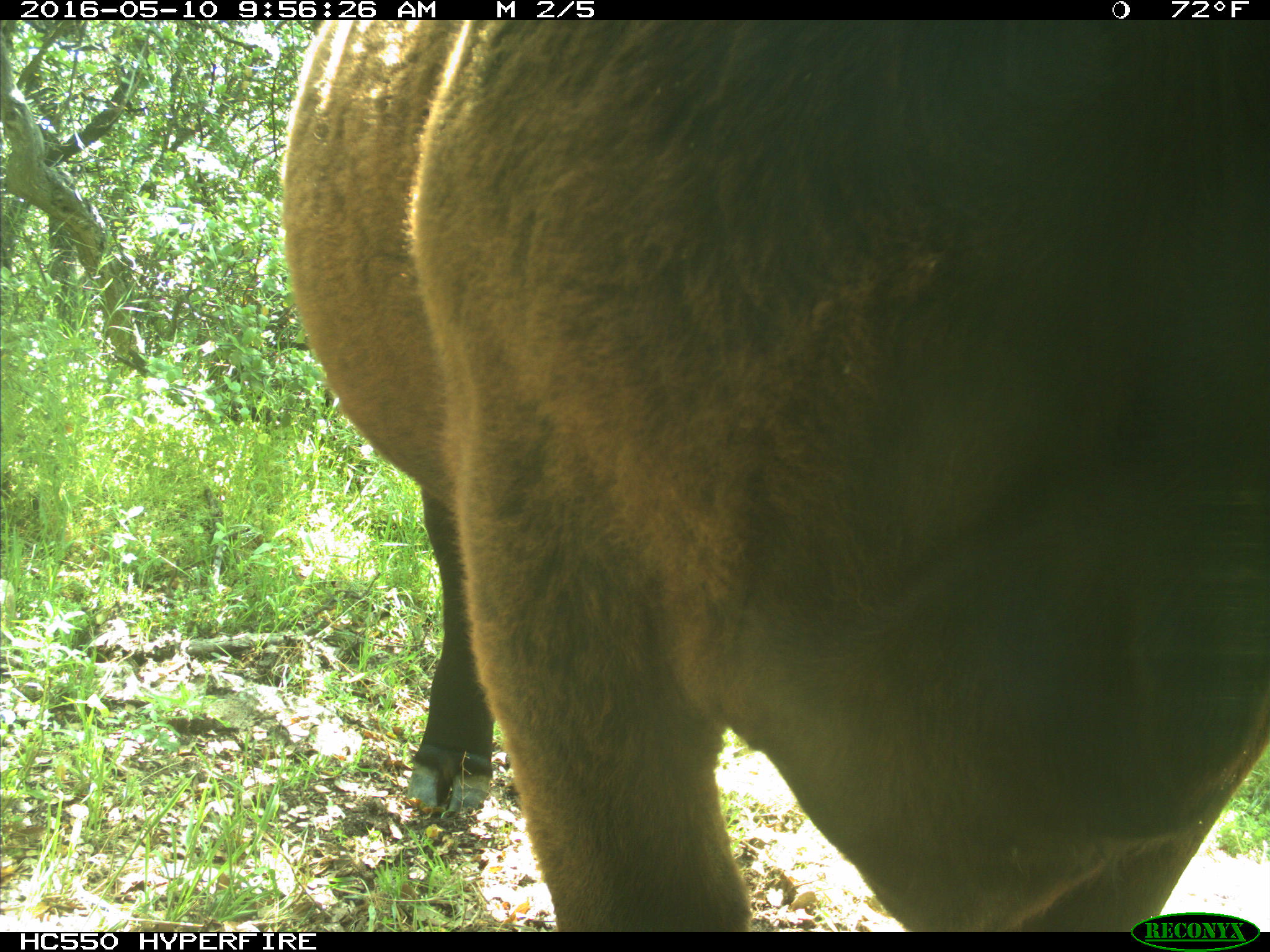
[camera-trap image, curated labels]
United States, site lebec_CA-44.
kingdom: Animalia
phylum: Chordata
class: Mammalia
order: Artiodactyla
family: Bovidae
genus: Bos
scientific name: Bos taurus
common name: domestic cow